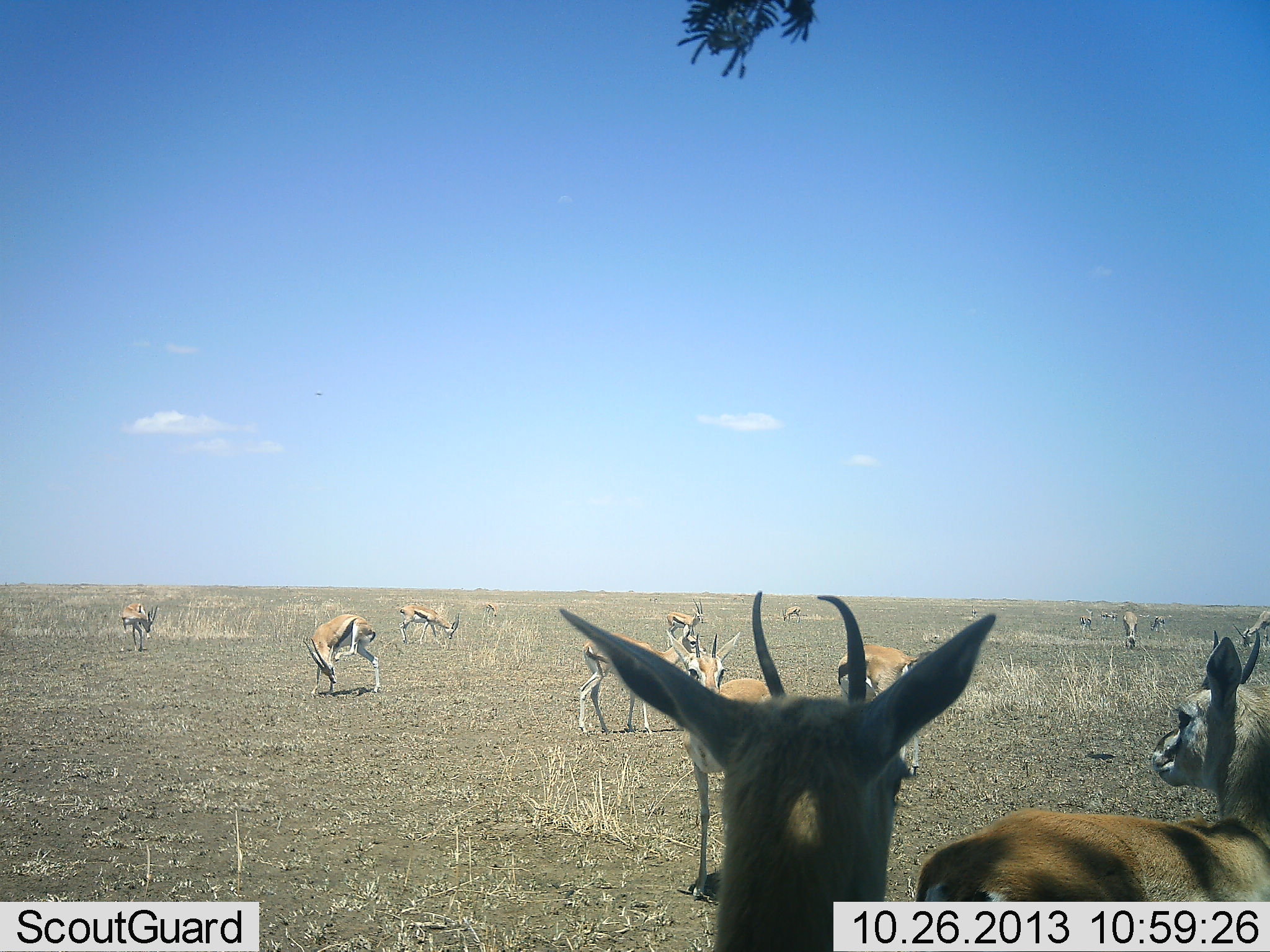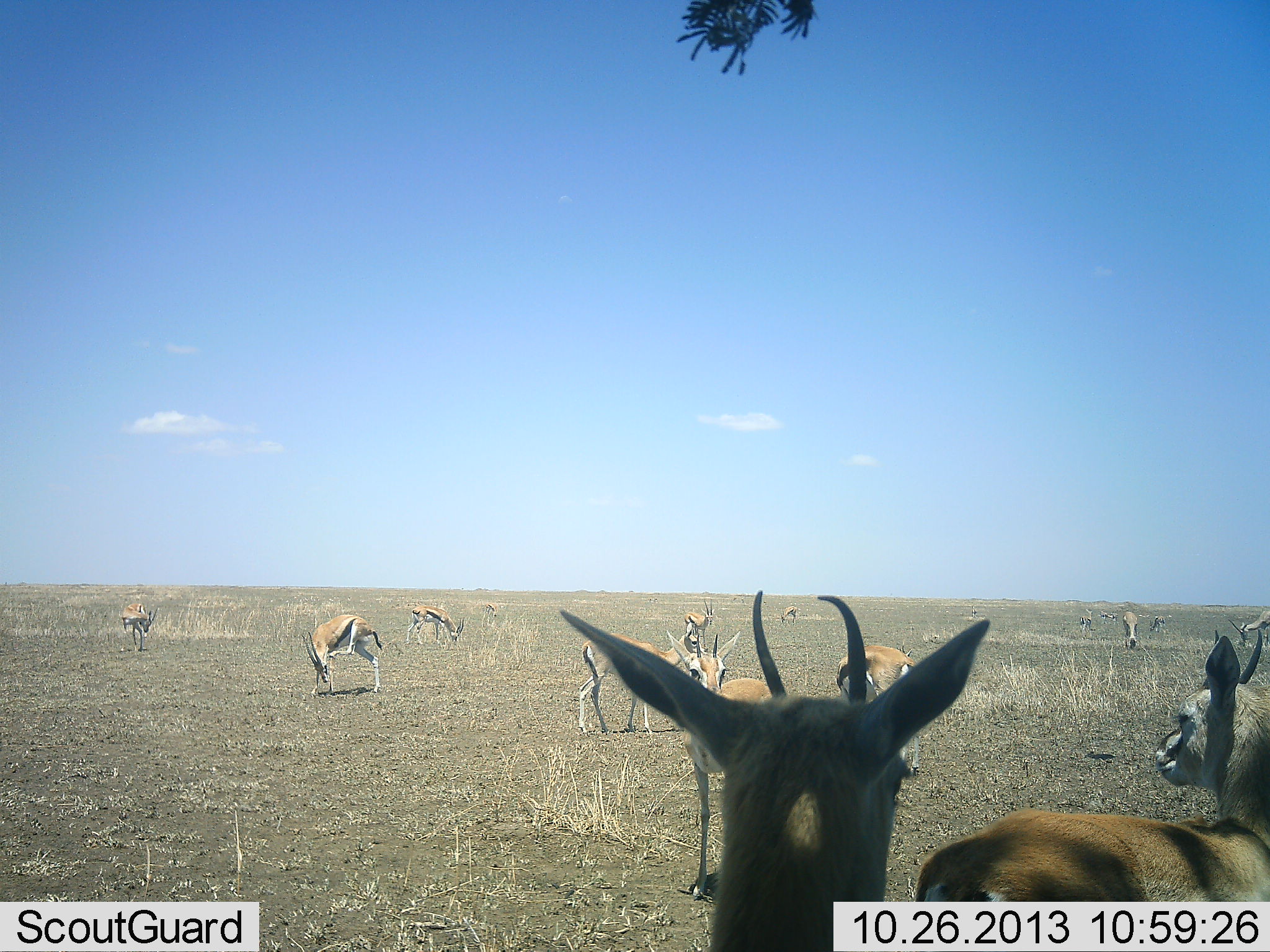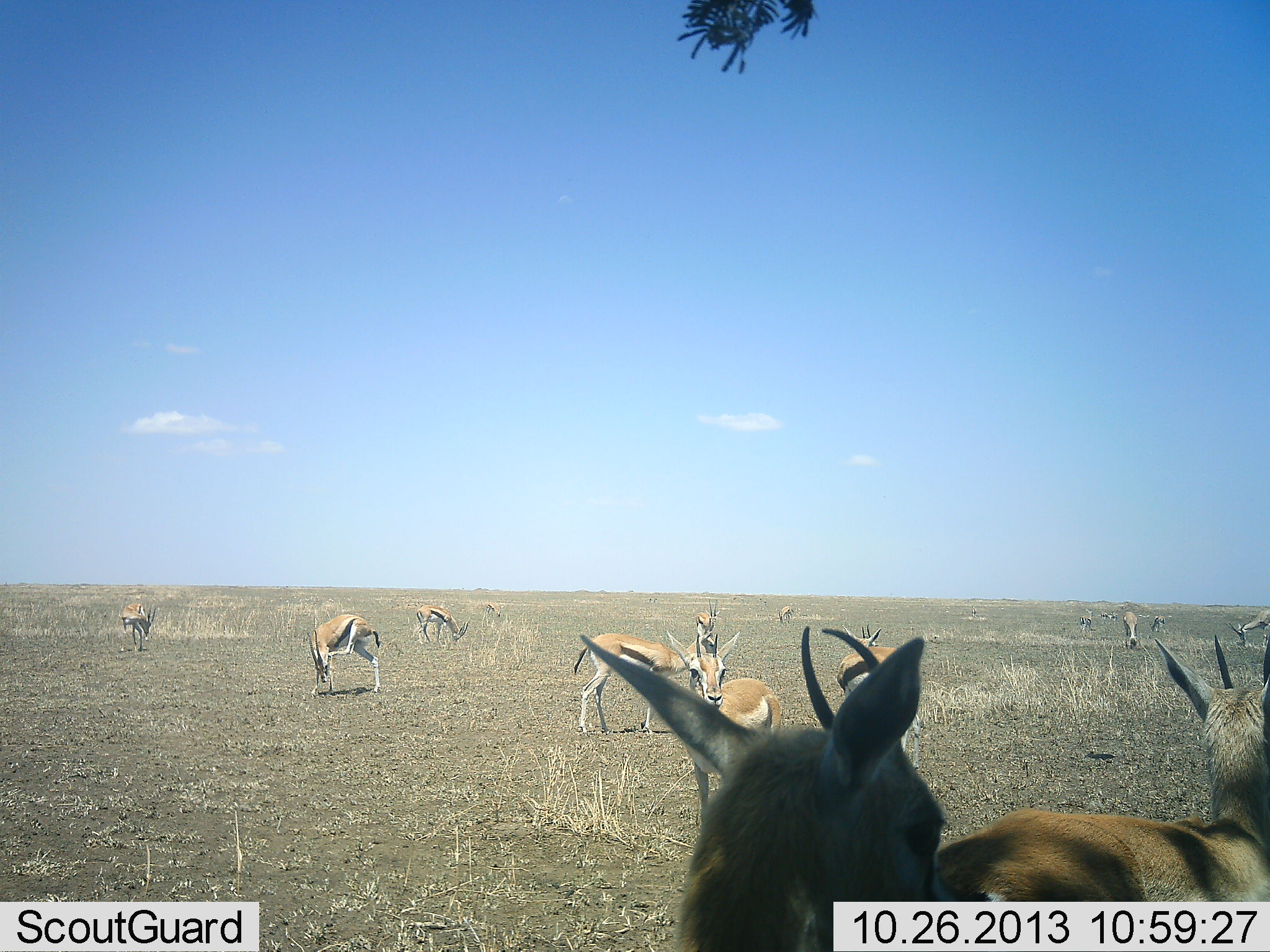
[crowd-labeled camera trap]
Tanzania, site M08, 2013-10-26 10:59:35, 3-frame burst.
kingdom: Animalia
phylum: Chordata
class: Mammalia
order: Artiodactyla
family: Bovidae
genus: Eudorcas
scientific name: Eudorcas thomsonii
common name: thomson's gazelle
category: gazellethomsons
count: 11-50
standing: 92%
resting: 8%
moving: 27%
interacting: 8%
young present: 4%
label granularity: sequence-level